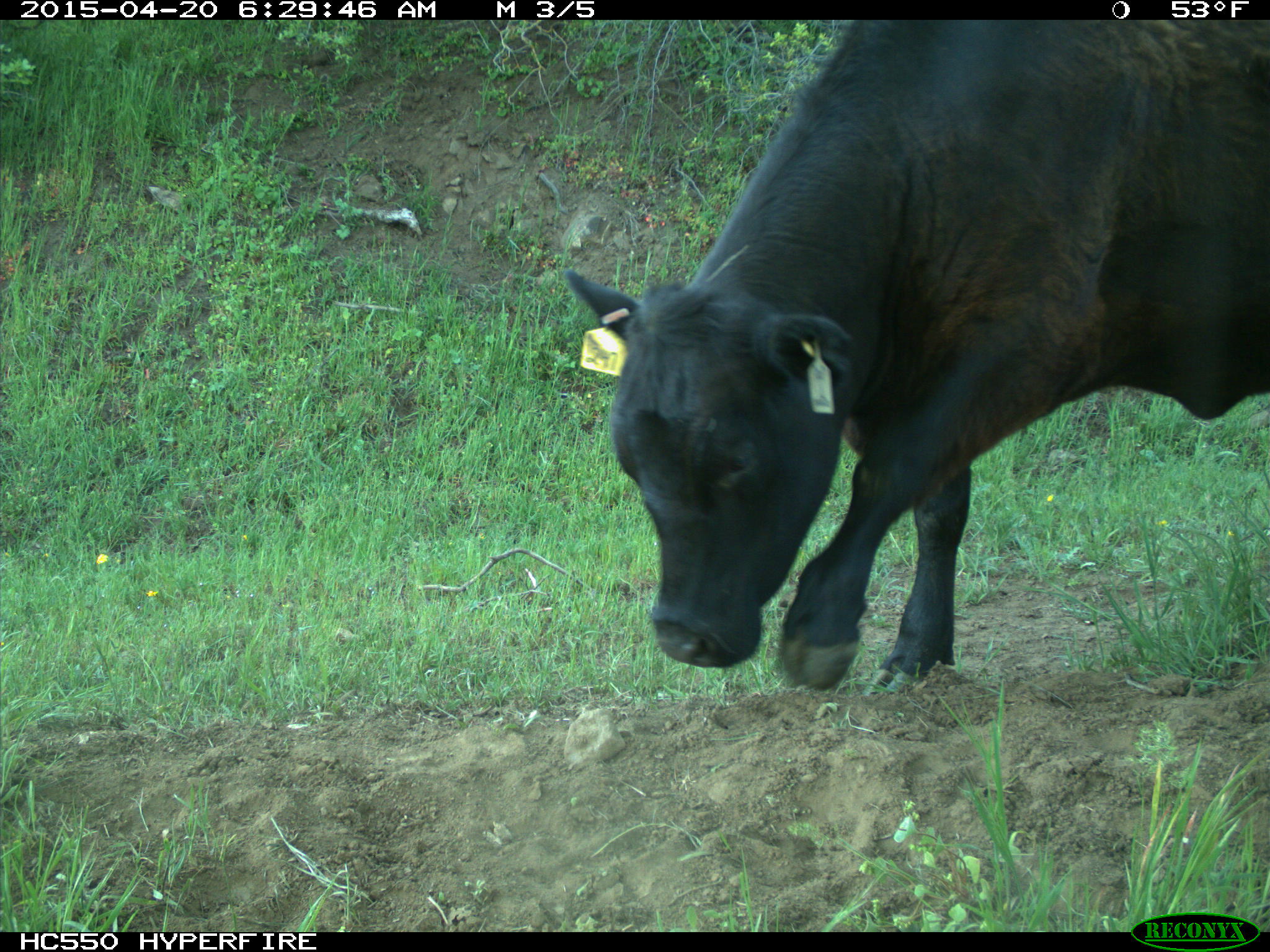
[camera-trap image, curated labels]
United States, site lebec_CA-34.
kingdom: Animalia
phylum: Chordata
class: Mammalia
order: Artiodactyla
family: Bovidae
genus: Bos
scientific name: Bos taurus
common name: domestic cow